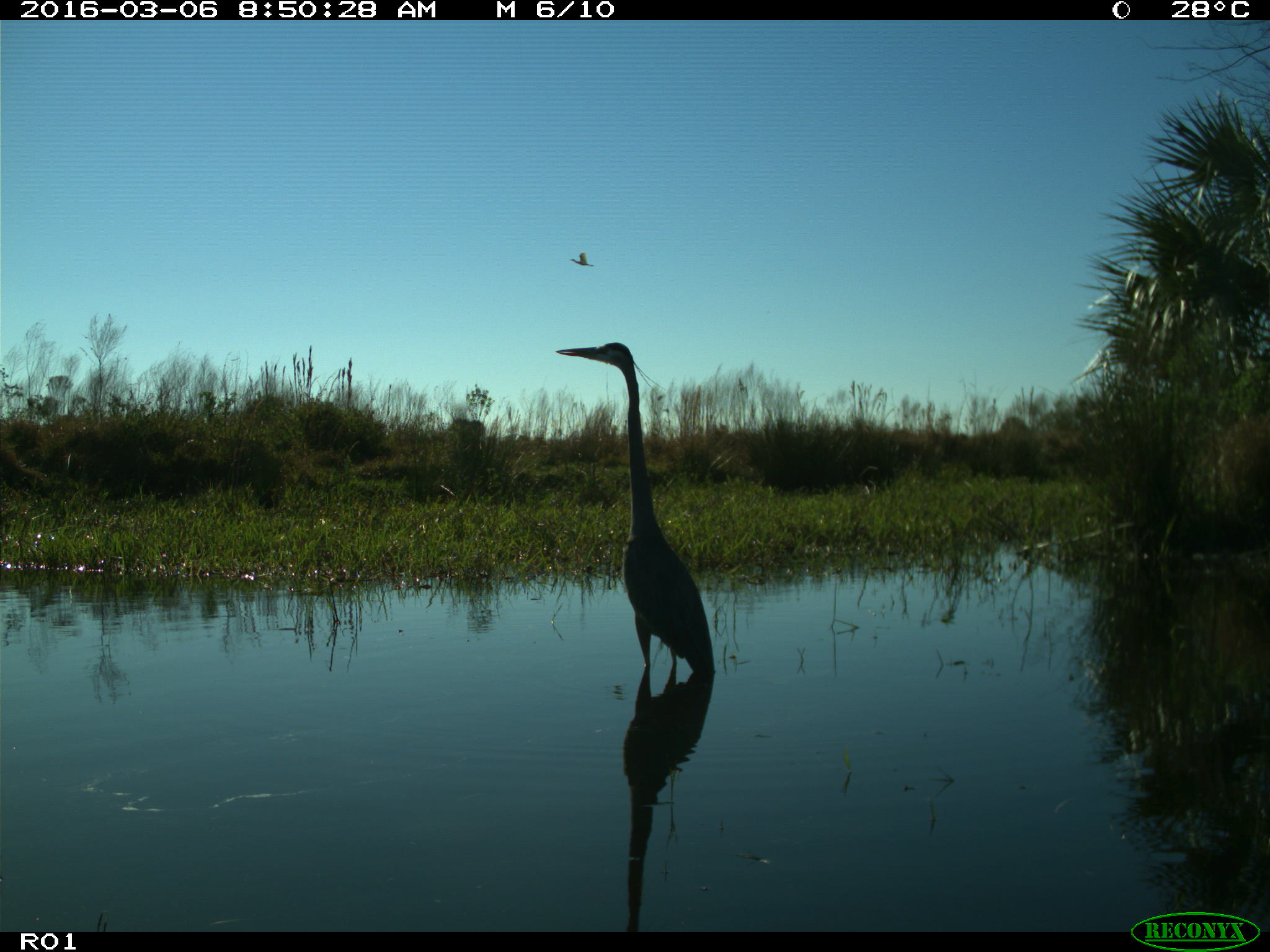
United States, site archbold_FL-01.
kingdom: Animalia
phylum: Chordata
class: Aves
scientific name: Aves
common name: birds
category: unidentified bird